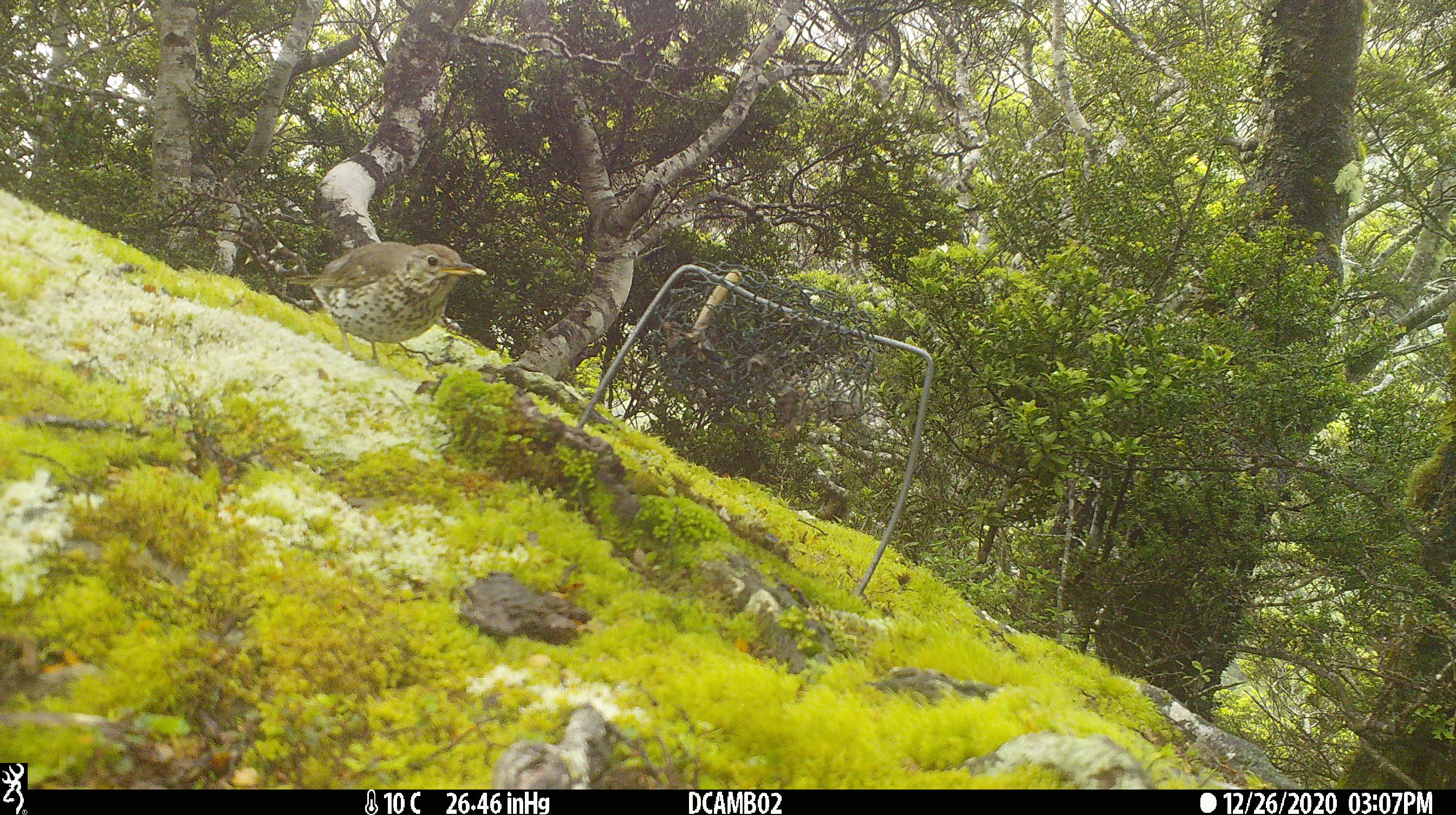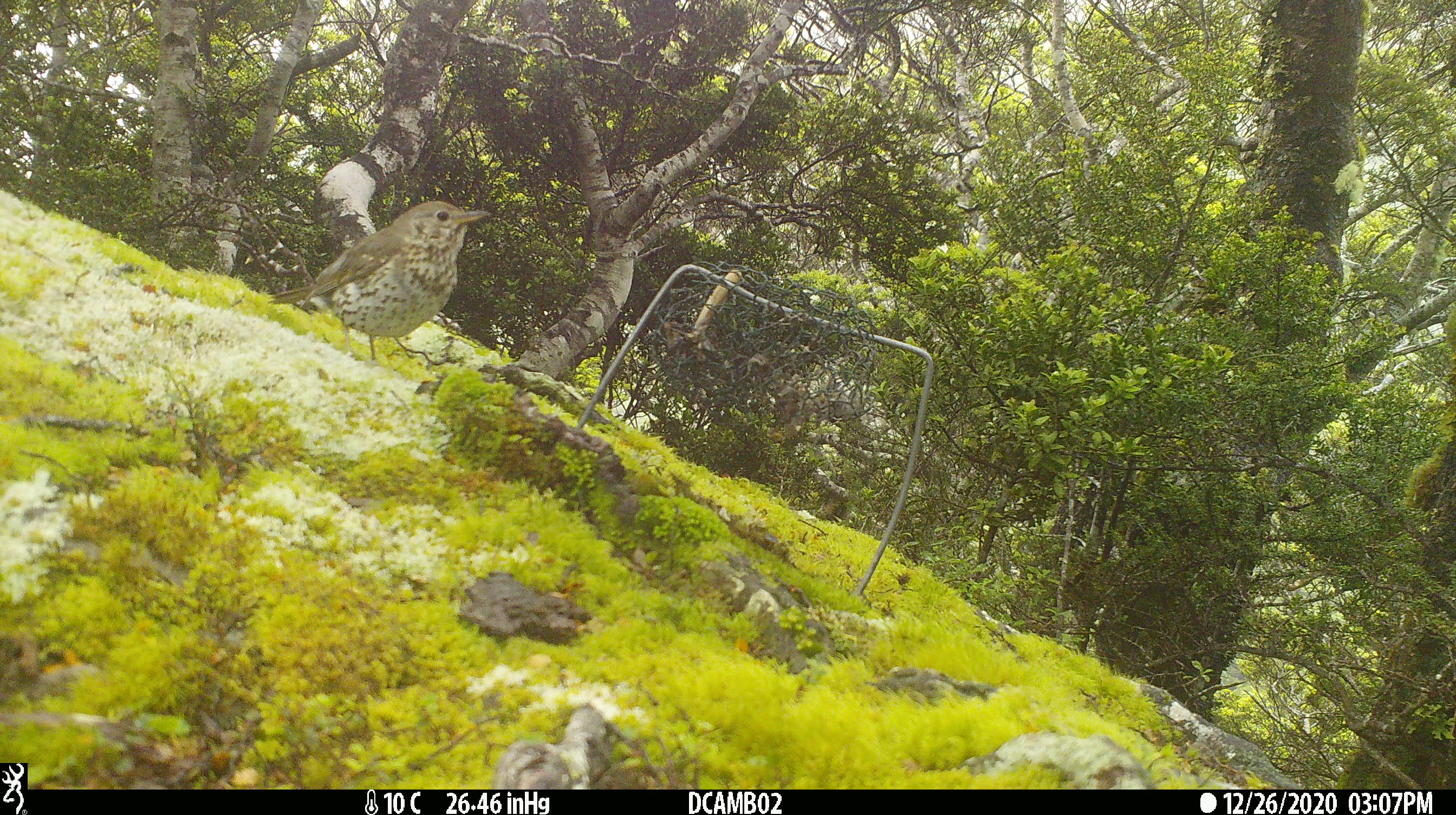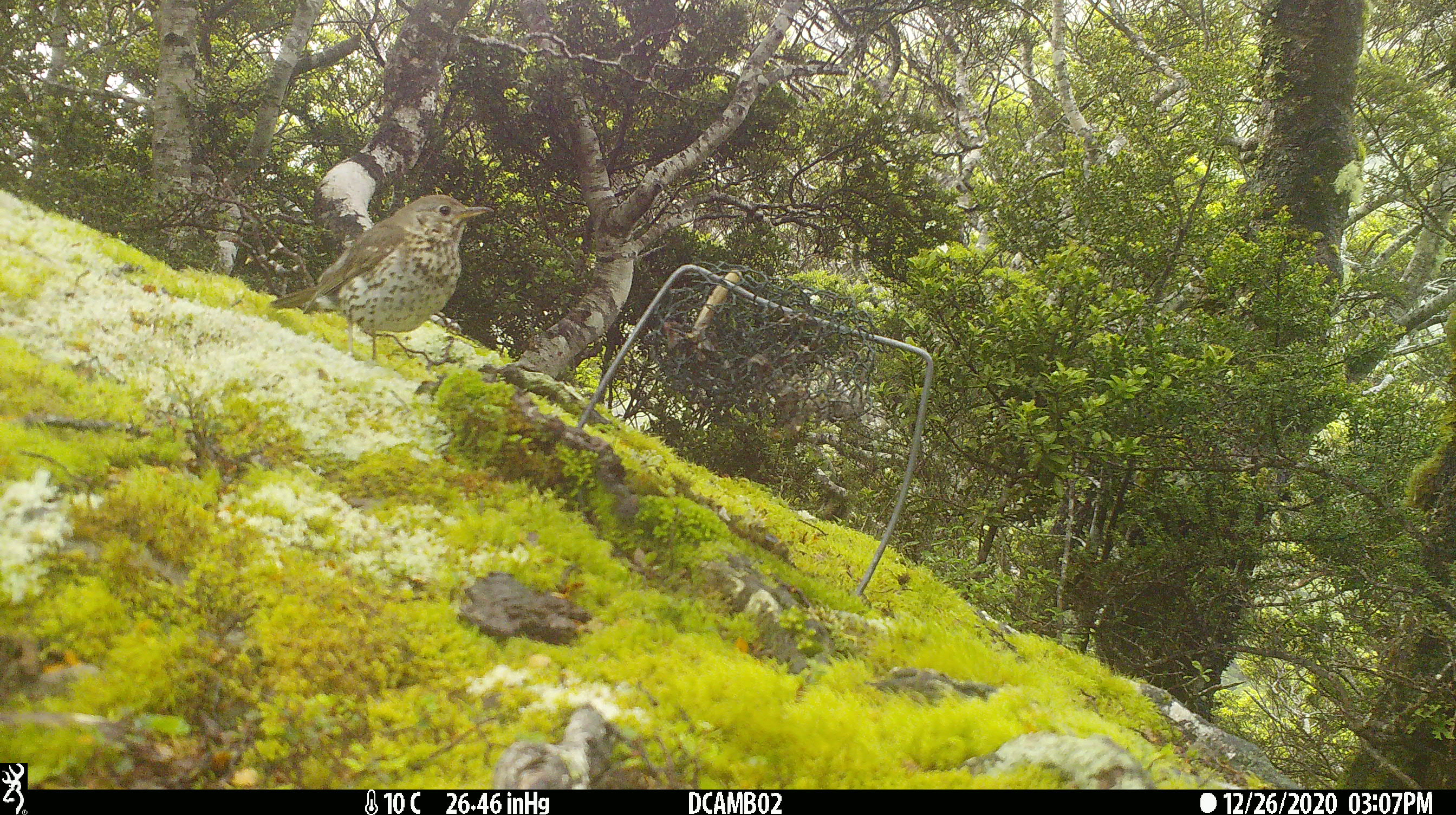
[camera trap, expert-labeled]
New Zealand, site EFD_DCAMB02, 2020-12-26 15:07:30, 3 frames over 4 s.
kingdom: Animalia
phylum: Chordata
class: Aves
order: Passeriformes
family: Turdidae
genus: Turdus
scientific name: Turdus philomelos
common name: song thrush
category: thrush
Thrush (song thrush) (Turdus philomelos).